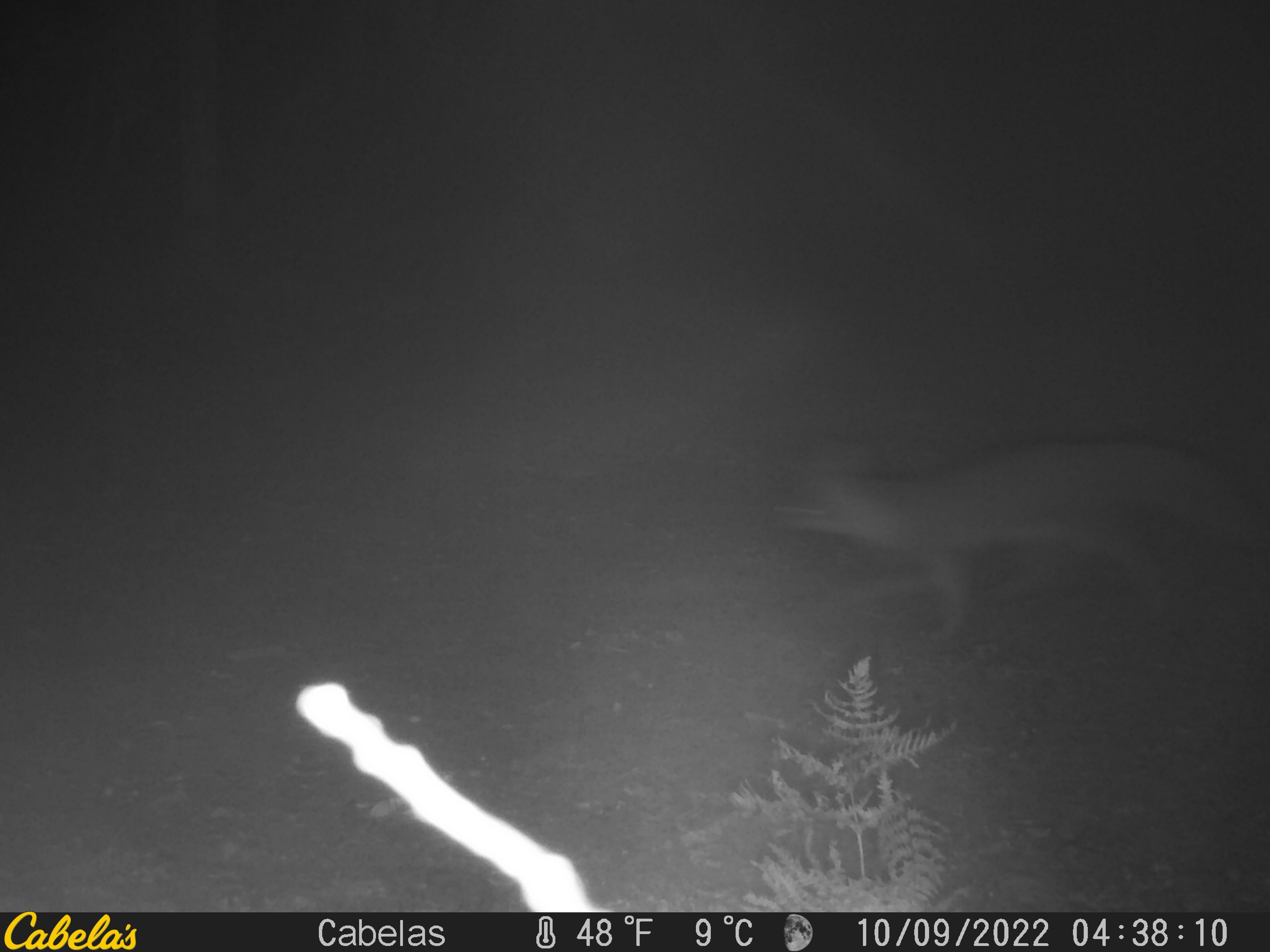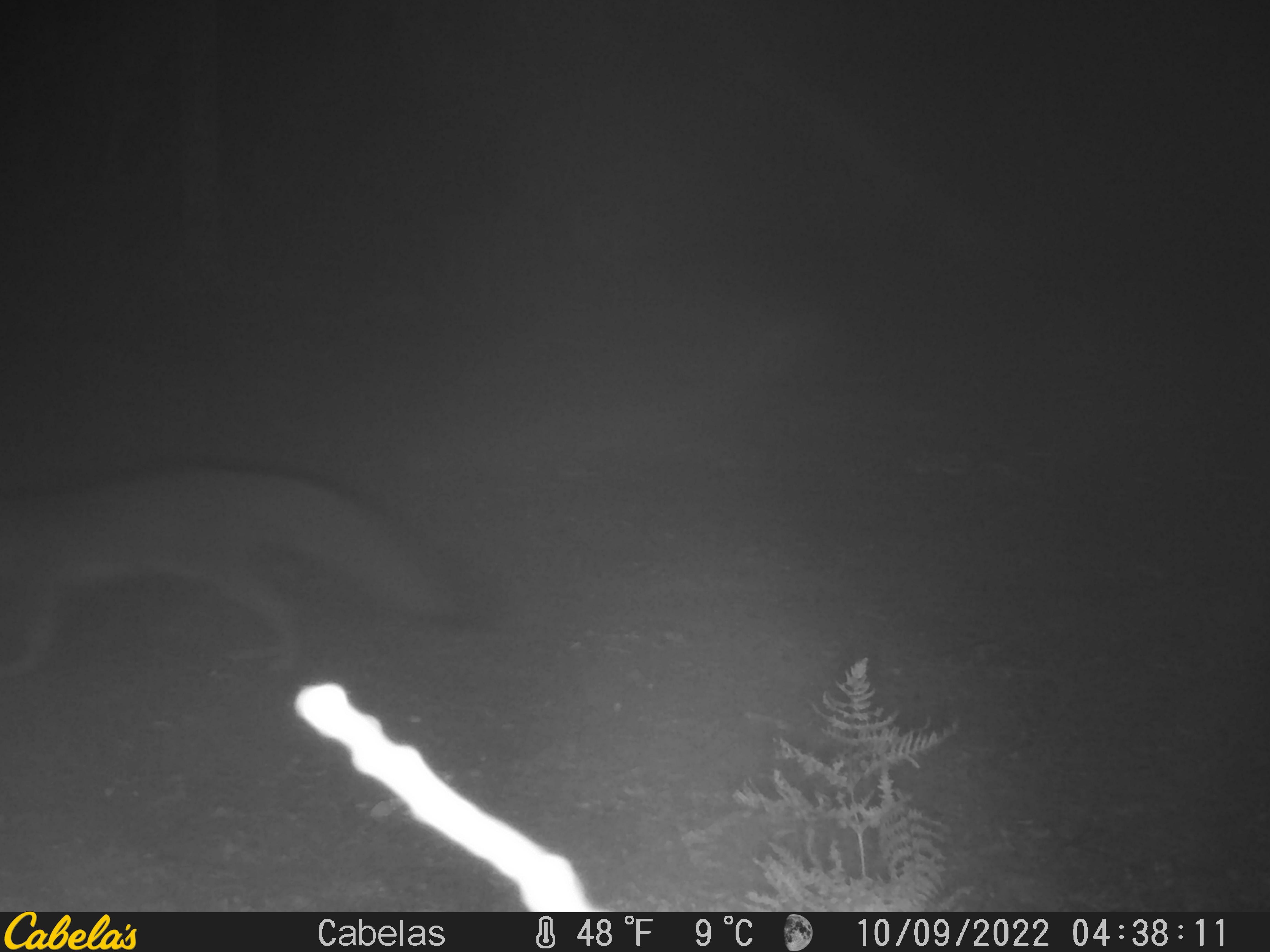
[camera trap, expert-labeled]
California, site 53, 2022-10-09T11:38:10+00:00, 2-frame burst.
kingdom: Animalia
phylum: Chordata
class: Mammalia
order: Carnivora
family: Canidae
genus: Urocyon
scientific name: Urocyon cinereoargenteus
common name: gray fox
Gray fox (Urocyon cinereoargenteus).